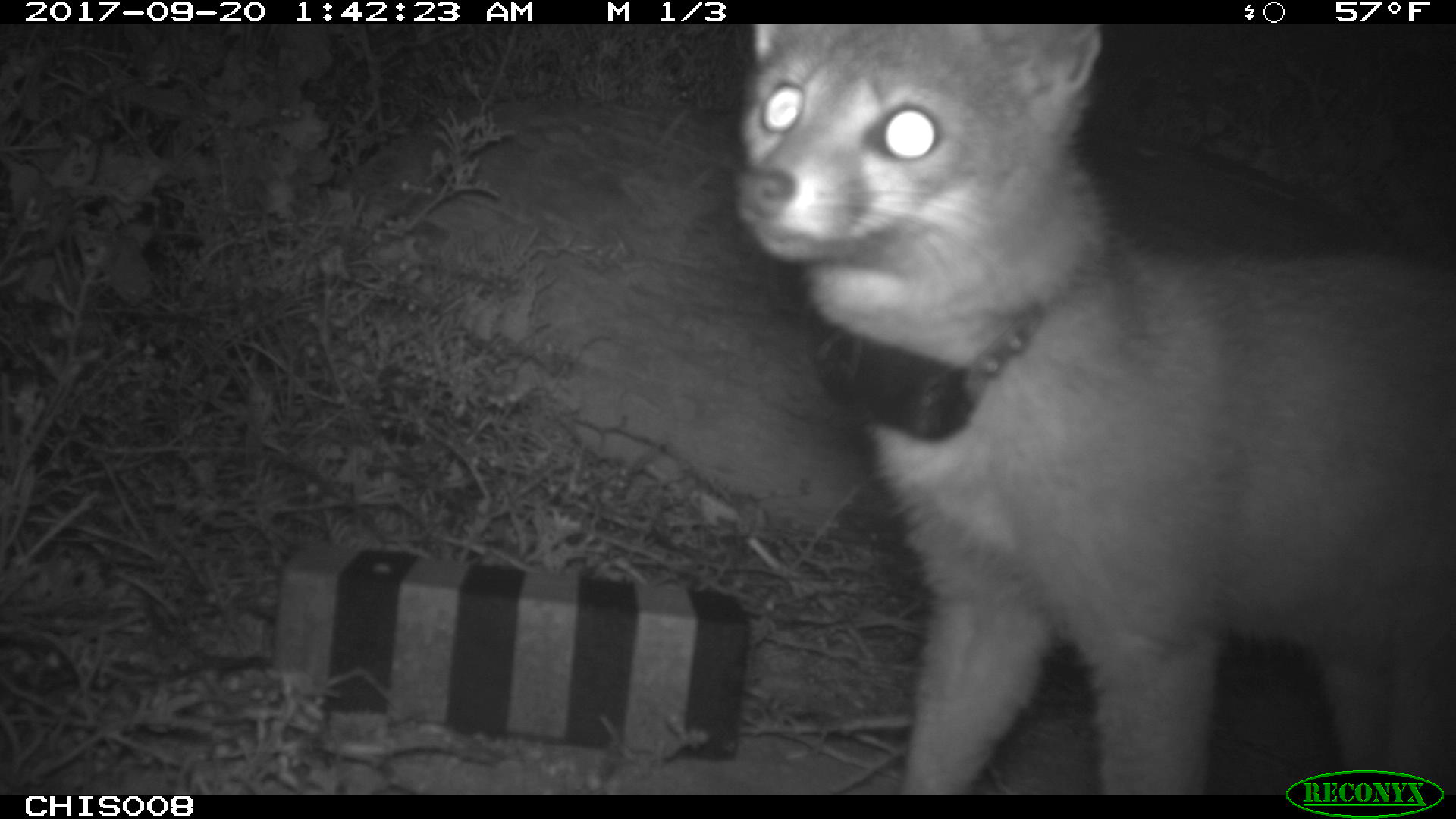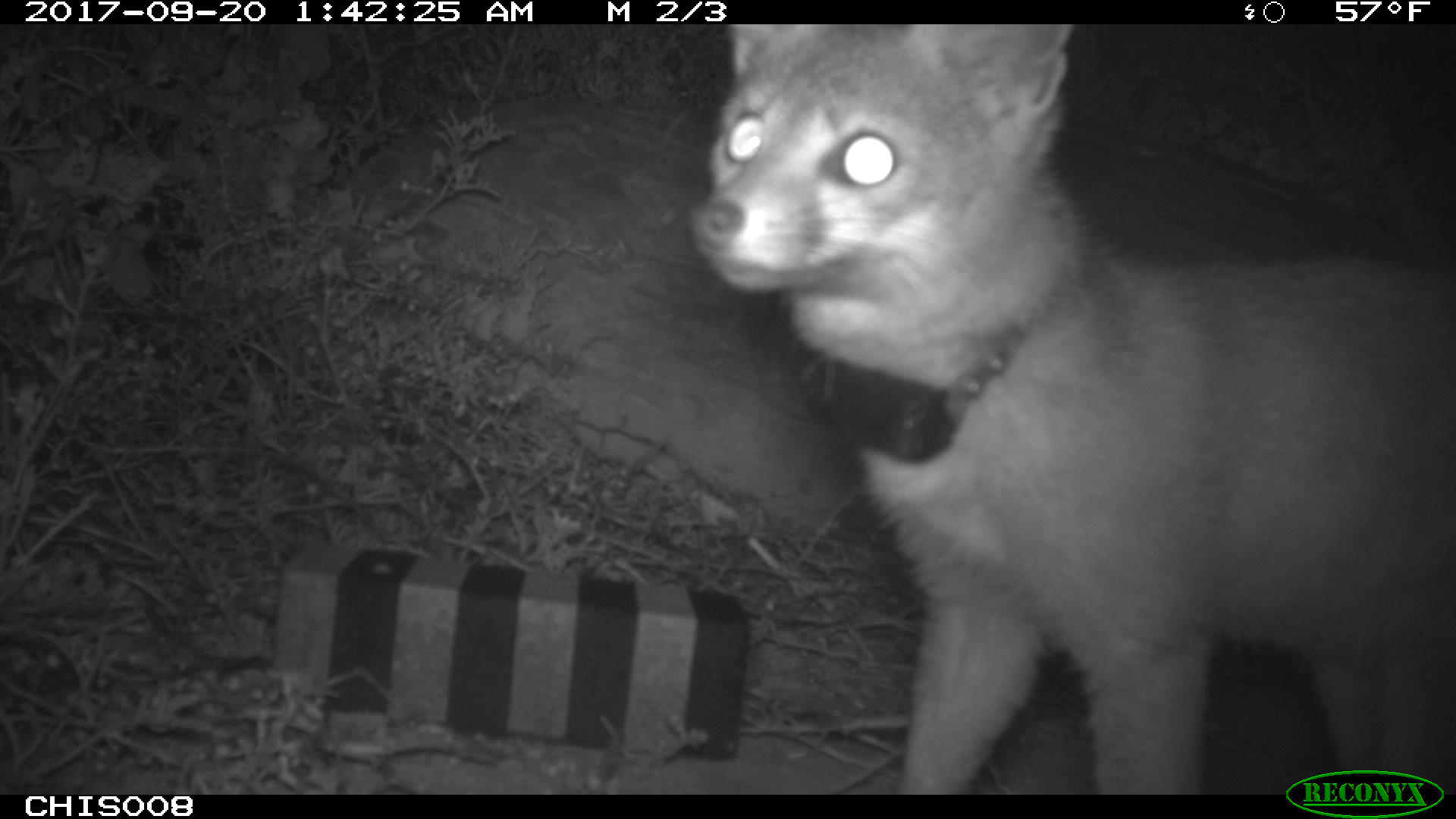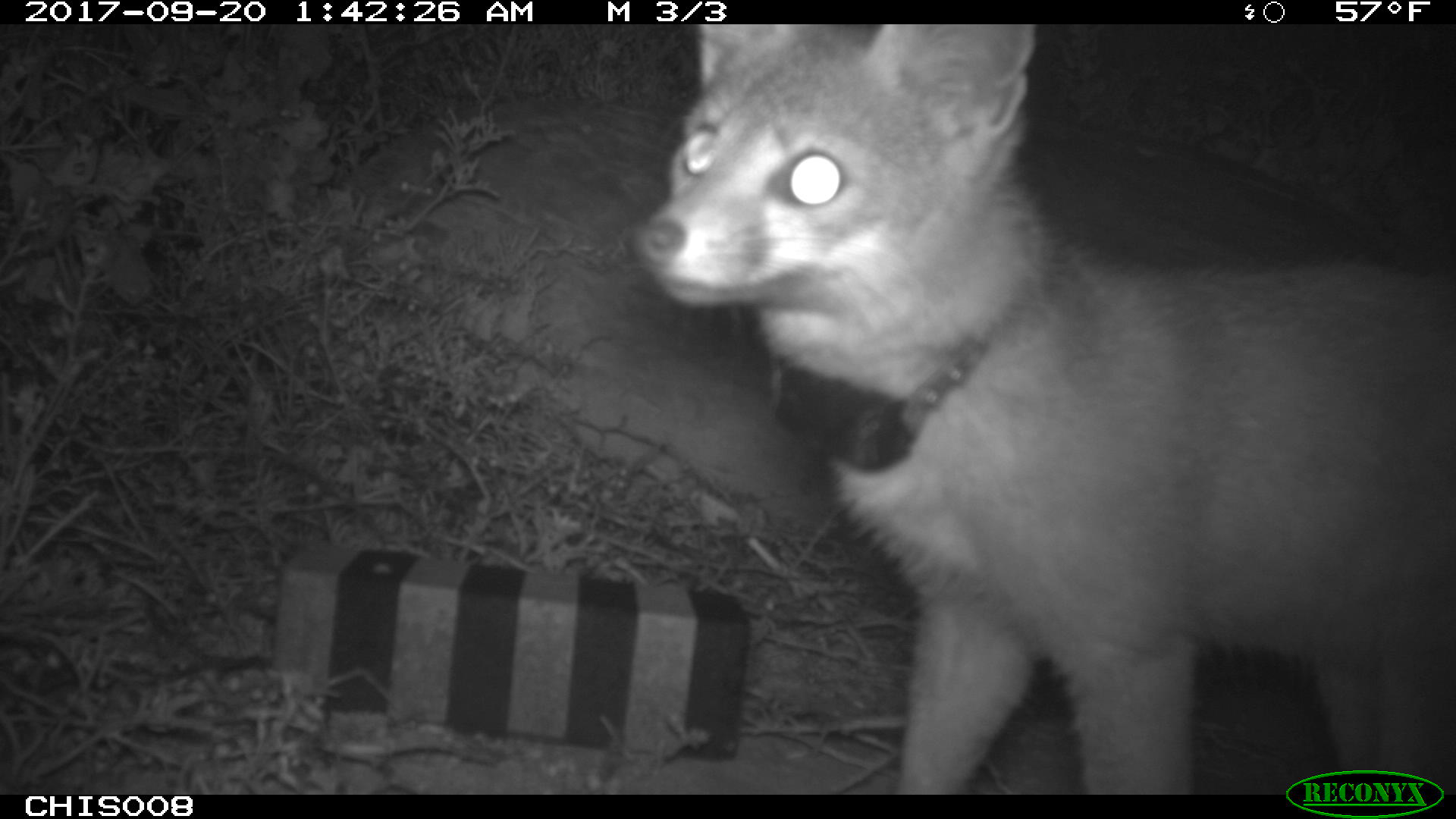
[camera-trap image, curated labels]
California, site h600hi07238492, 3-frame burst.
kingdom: Animalia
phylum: Chordata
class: Mammalia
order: Carnivora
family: Canidae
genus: Urocyon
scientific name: Urocyon littoralis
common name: island fox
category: fox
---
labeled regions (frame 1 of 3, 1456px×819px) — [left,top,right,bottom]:
fox: [731,20,1453,793]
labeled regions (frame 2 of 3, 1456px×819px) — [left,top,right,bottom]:
fox: [689,26,1455,795]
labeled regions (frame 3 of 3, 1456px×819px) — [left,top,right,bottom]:
fox: [635,24,1455,795]